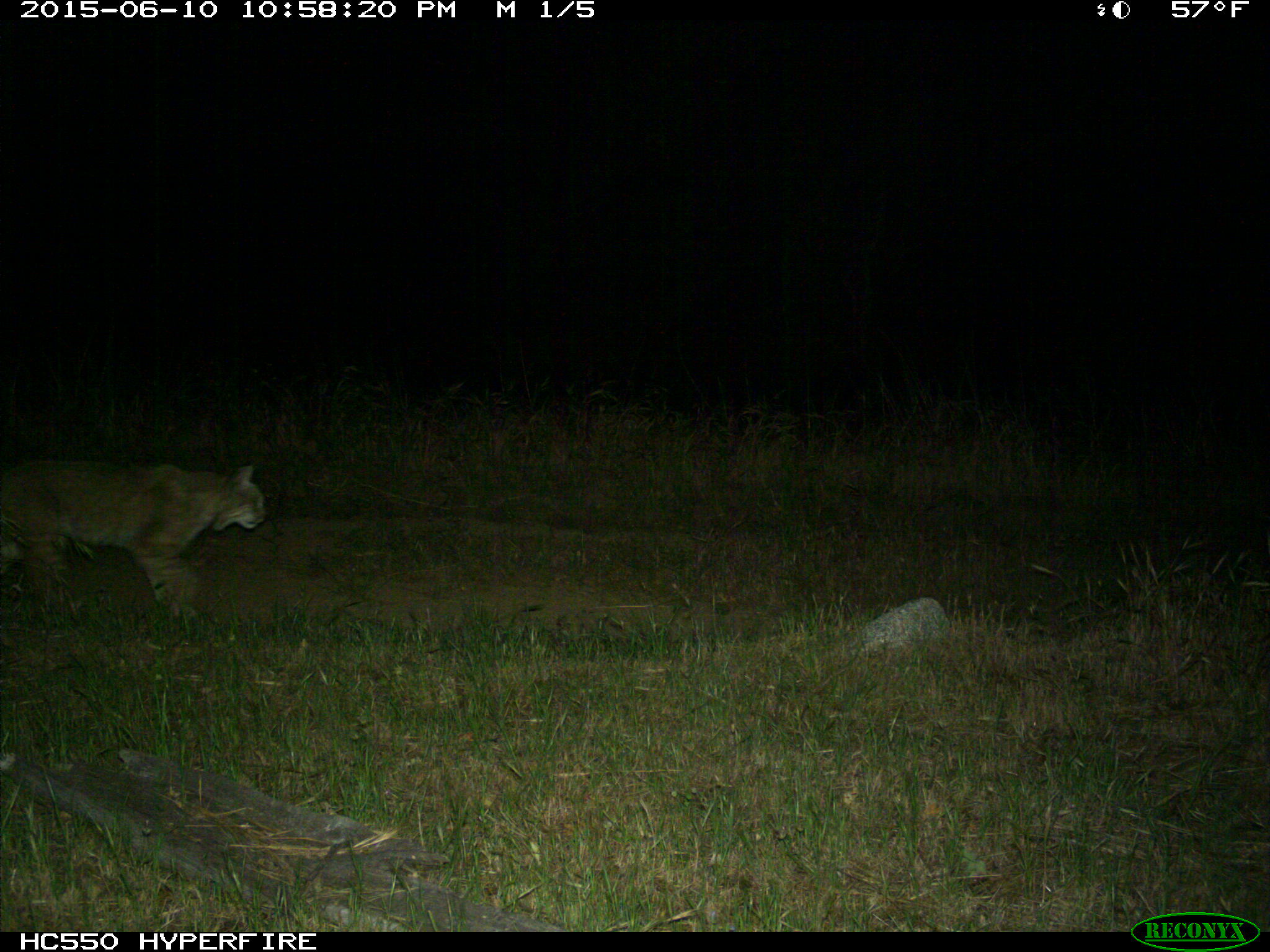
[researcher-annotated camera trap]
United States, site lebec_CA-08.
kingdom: Animalia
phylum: Chordata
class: Mammalia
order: Carnivora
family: Felidae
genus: Lynx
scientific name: Lynx rufus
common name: bobcat